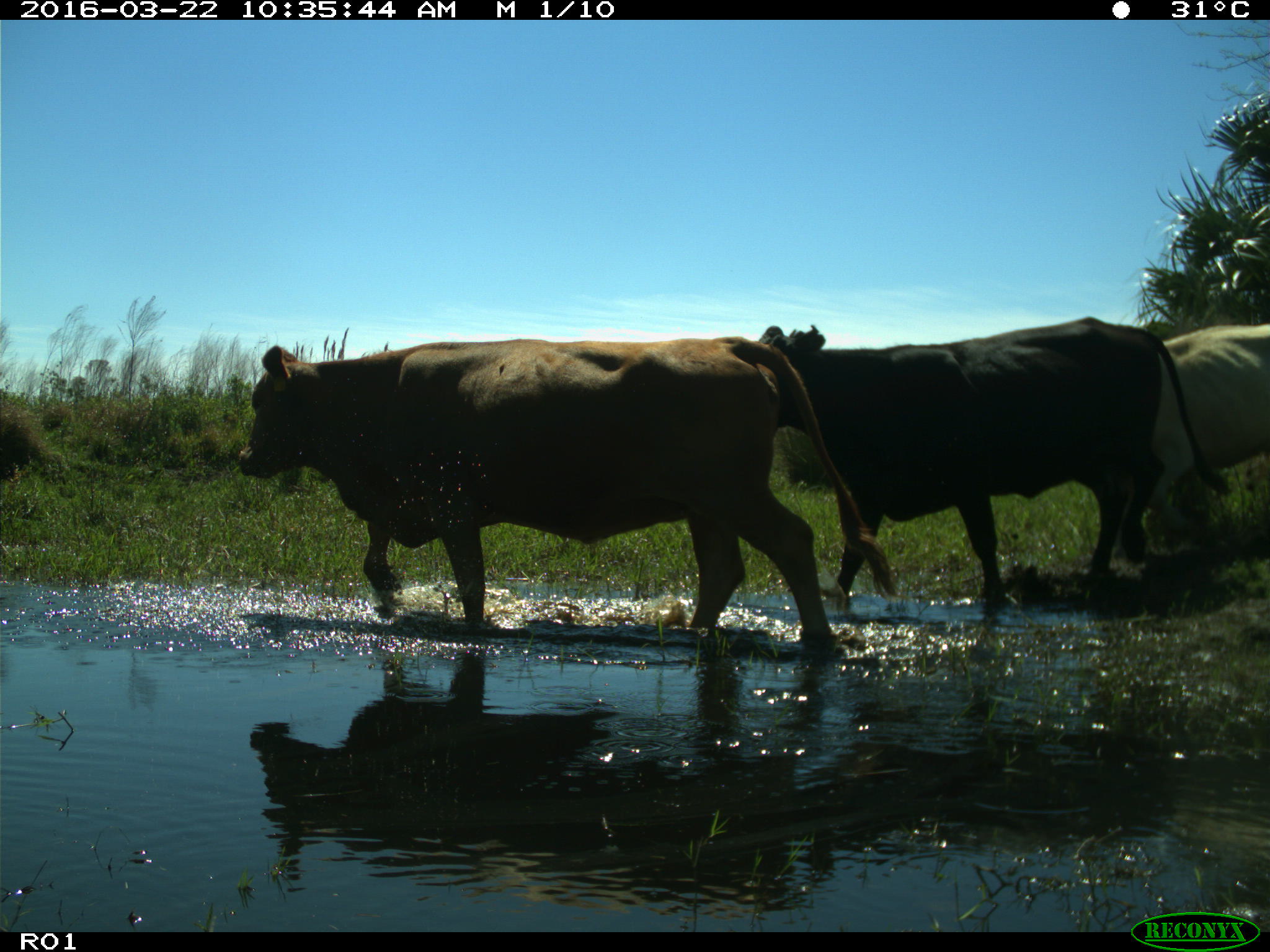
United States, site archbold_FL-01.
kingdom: Animalia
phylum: Chordata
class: Mammalia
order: Artiodactyla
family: Bovidae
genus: Bos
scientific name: Bos taurus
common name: domestic cow